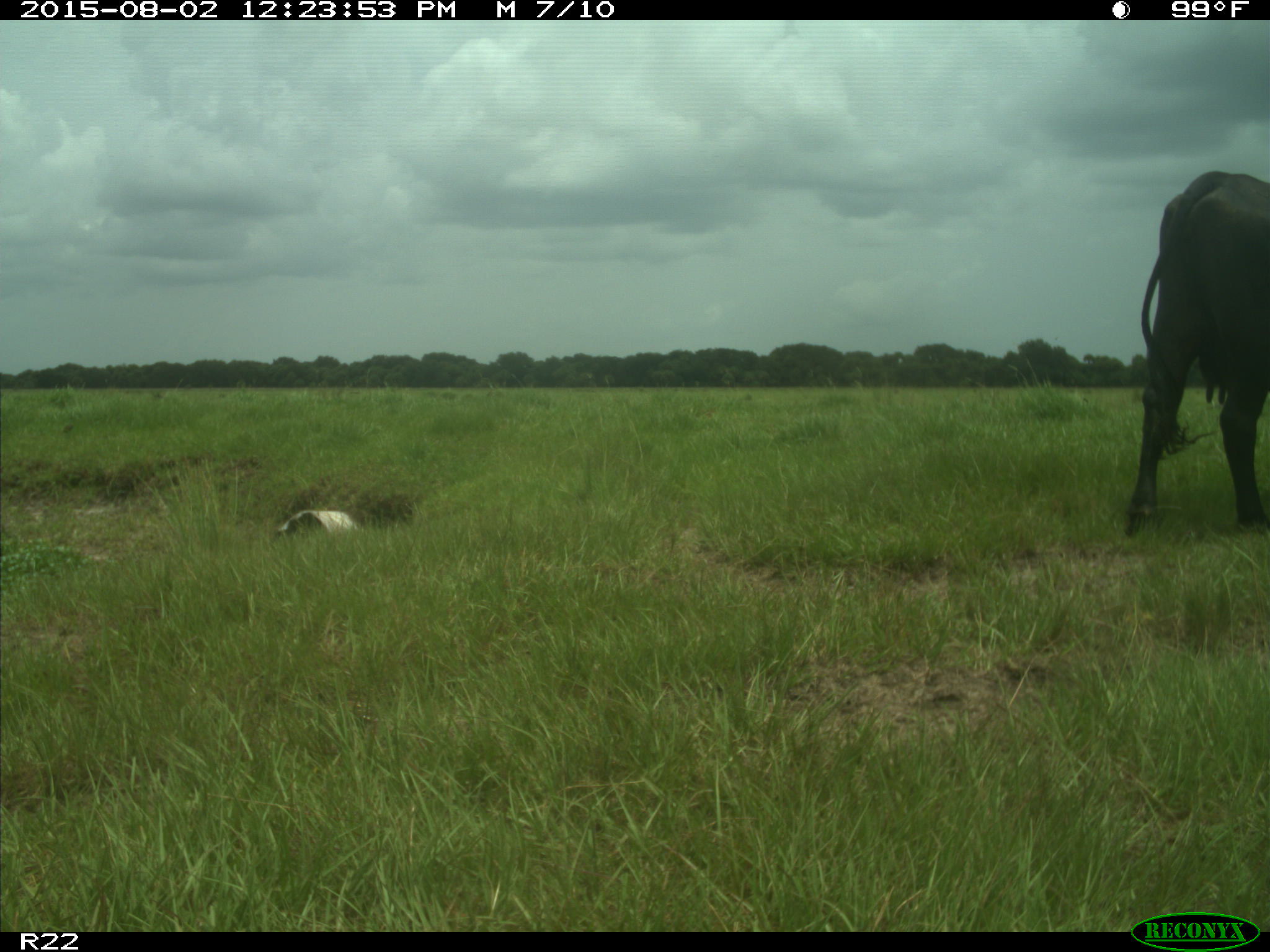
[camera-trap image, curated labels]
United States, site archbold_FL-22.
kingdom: Animalia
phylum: Chordata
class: Mammalia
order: Artiodactyla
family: Bovidae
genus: Bos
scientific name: Bos taurus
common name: domestic cow